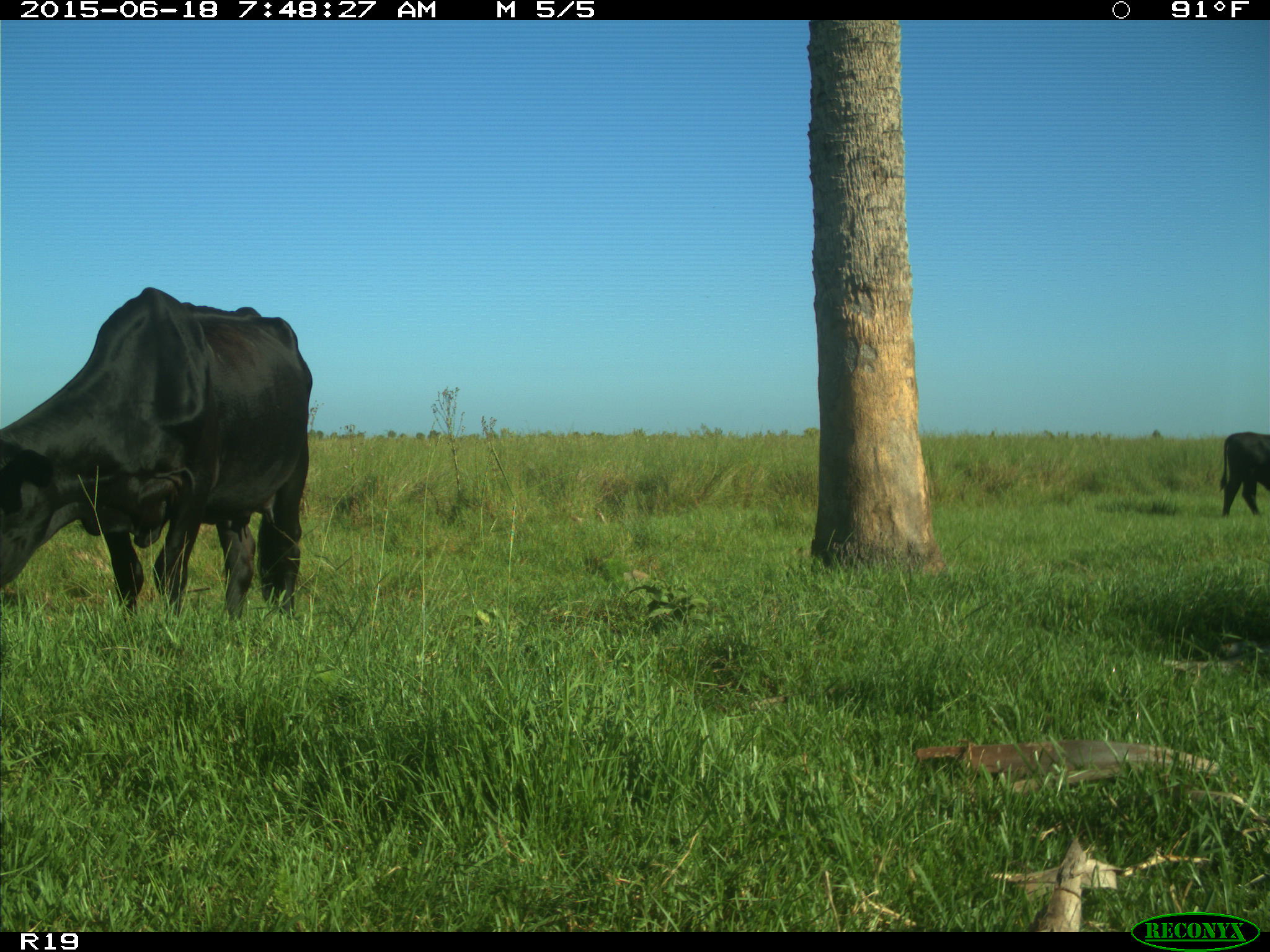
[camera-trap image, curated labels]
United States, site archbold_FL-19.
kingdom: Animalia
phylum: Chordata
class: Mammalia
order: Artiodactyla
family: Bovidae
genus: Bos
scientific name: Bos taurus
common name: domestic cow